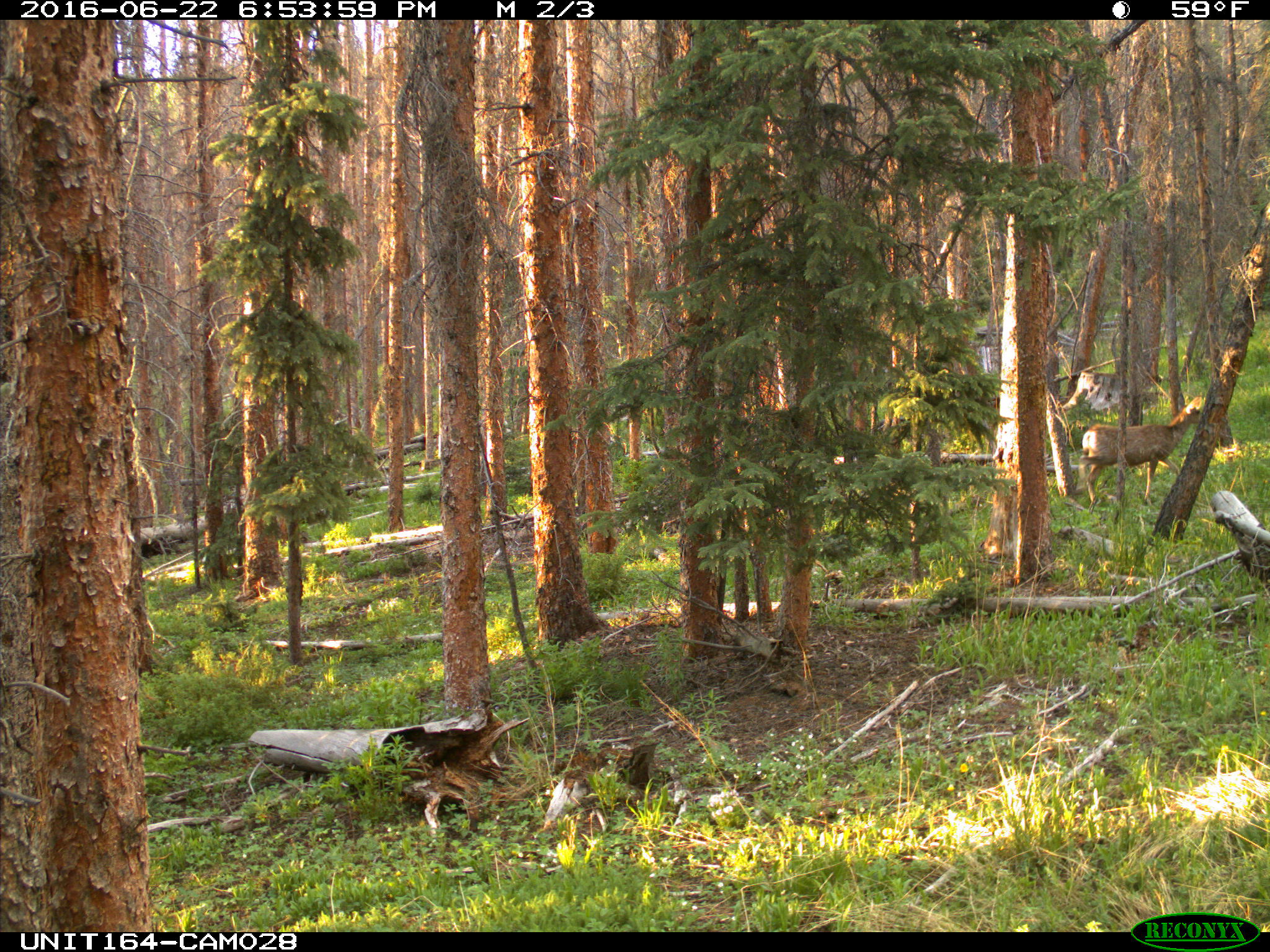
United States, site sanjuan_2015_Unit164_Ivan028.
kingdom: Animalia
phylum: Chordata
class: Mammalia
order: Artiodactyla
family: Cervidae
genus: Odocoileus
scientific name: Odocoileus hemionus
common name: mule deer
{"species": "Odocoileus hemionus (mule deer)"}